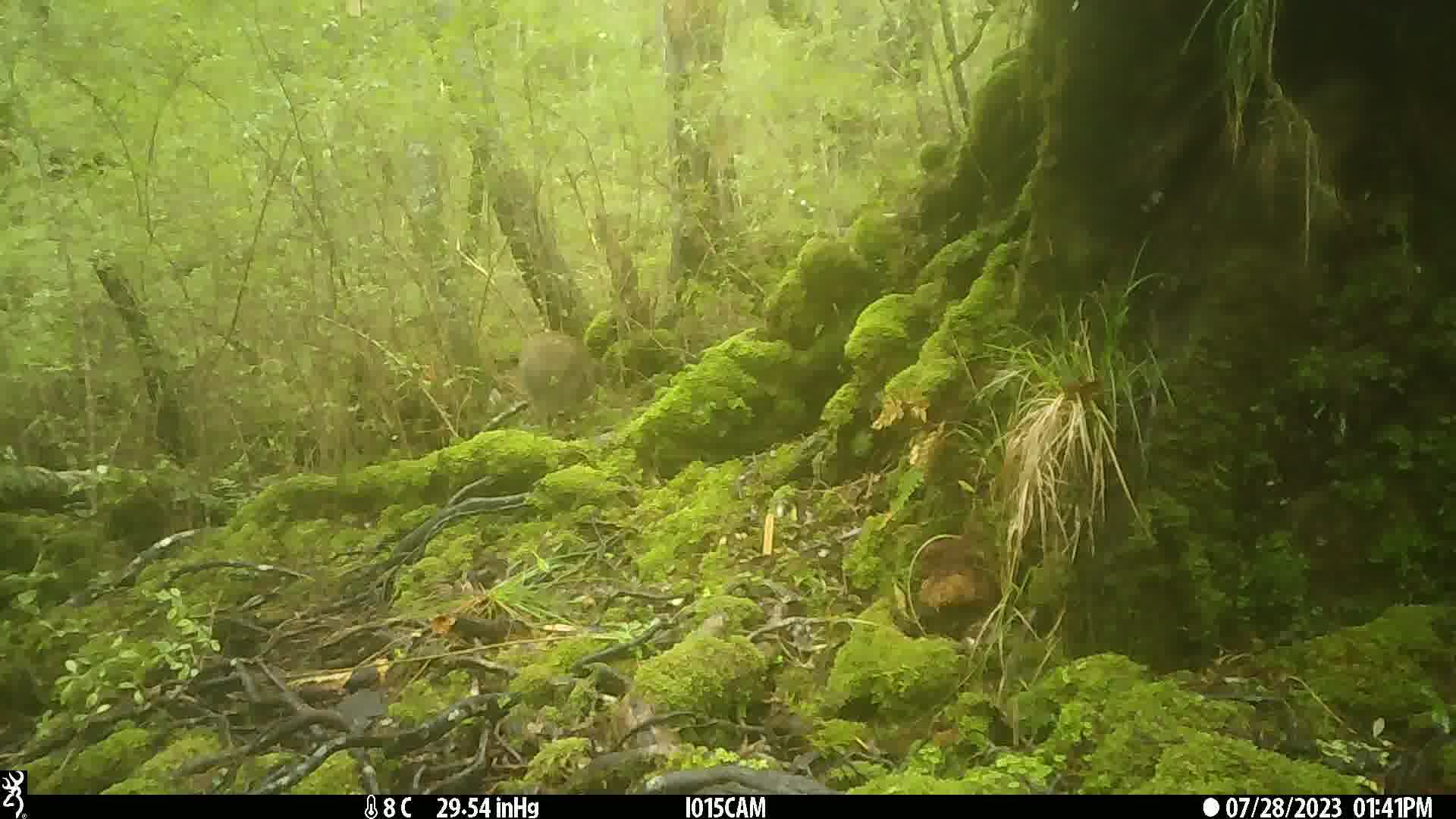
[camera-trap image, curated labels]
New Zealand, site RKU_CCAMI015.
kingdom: Animalia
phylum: Chordata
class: Aves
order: Apterygiformes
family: Apterygidae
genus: Apteryx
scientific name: Apteryx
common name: kiwi